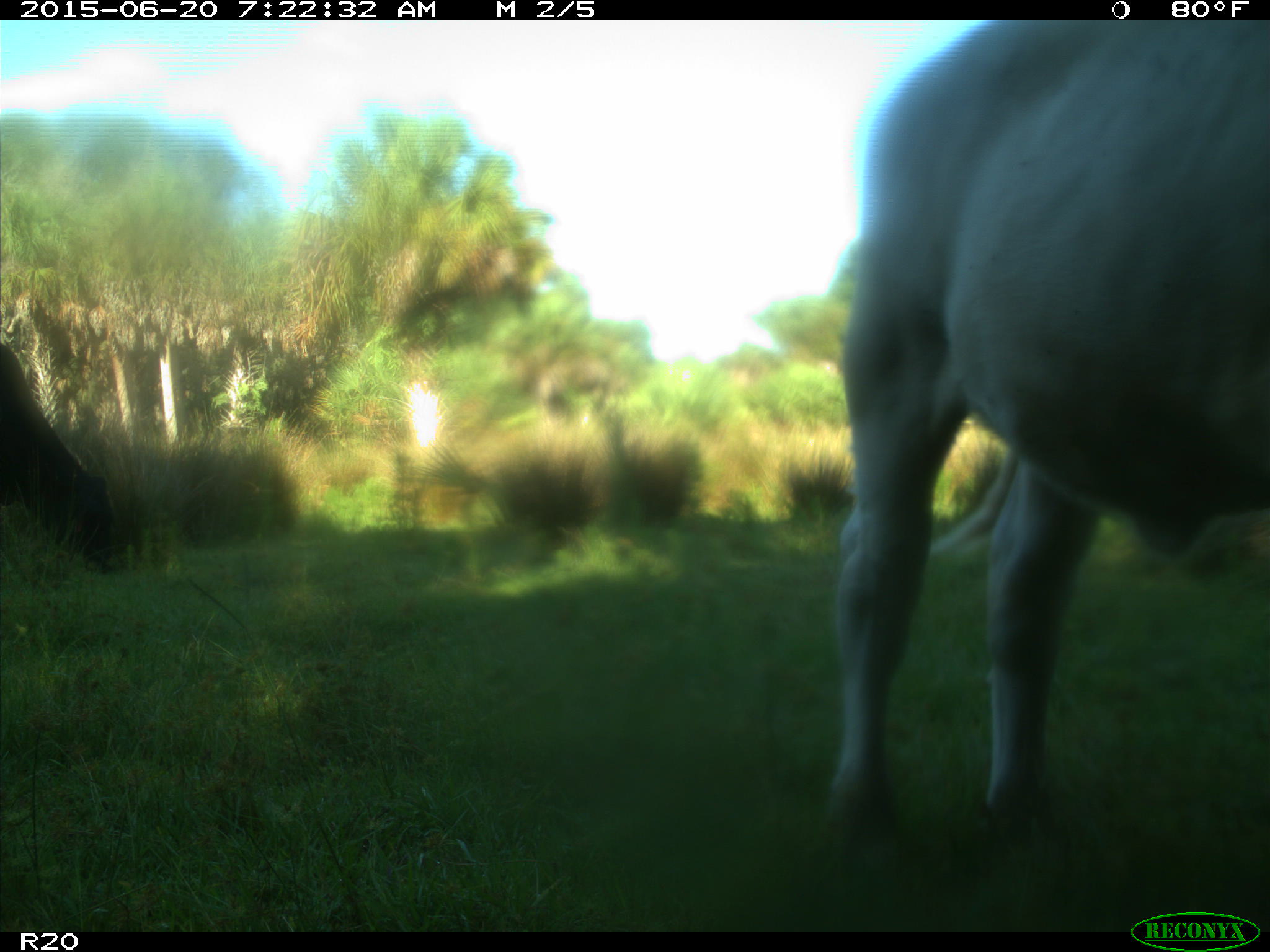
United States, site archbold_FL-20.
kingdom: Animalia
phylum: Chordata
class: Mammalia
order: Artiodactyla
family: Bovidae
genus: Bos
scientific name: Bos taurus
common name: domestic cow